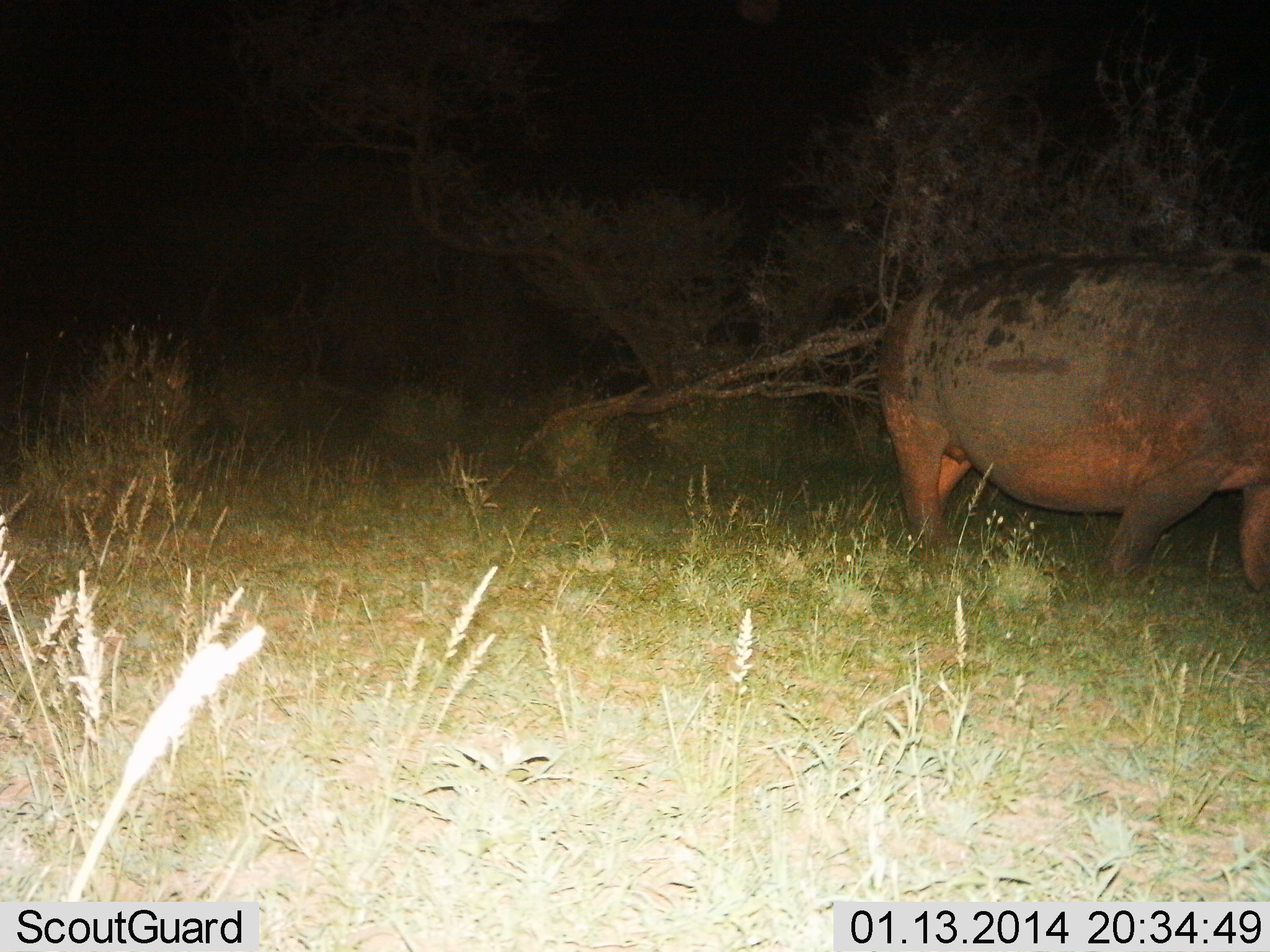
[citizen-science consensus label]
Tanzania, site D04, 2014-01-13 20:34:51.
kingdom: Animalia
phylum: Chordata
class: Mammalia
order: Artiodactyla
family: Hippopotamidae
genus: Hippopotamus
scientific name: Hippopotamus amphibius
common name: hippopotamus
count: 1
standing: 50%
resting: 0%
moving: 50%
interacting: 0%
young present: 0%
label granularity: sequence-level